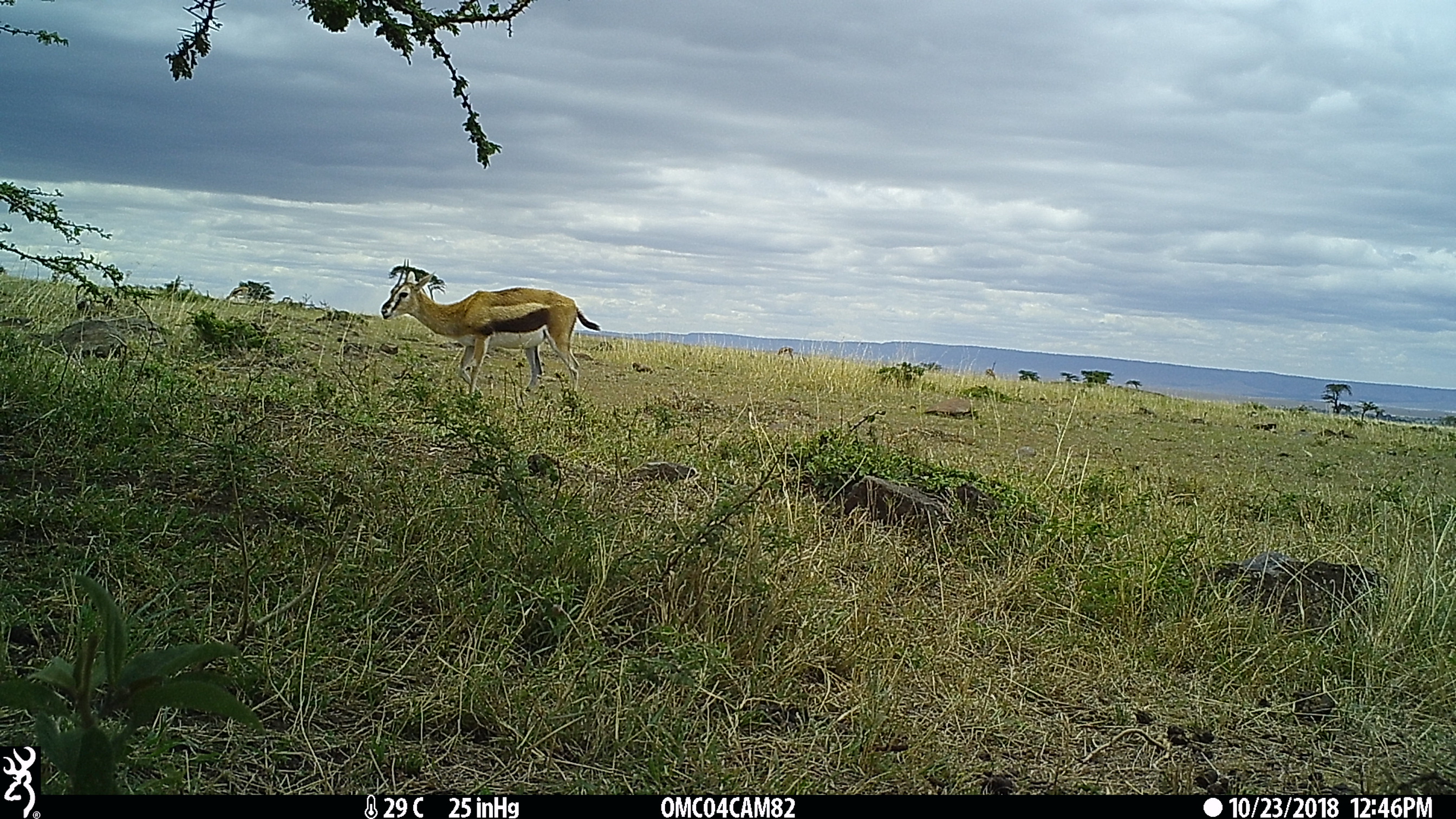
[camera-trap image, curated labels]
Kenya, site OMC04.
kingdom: Animalia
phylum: Chordata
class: Mammalia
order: Artiodactyla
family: Bovidae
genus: Eudorcas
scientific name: Eudorcas thomsonii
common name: thomon's gazelle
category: gazelle thomsons